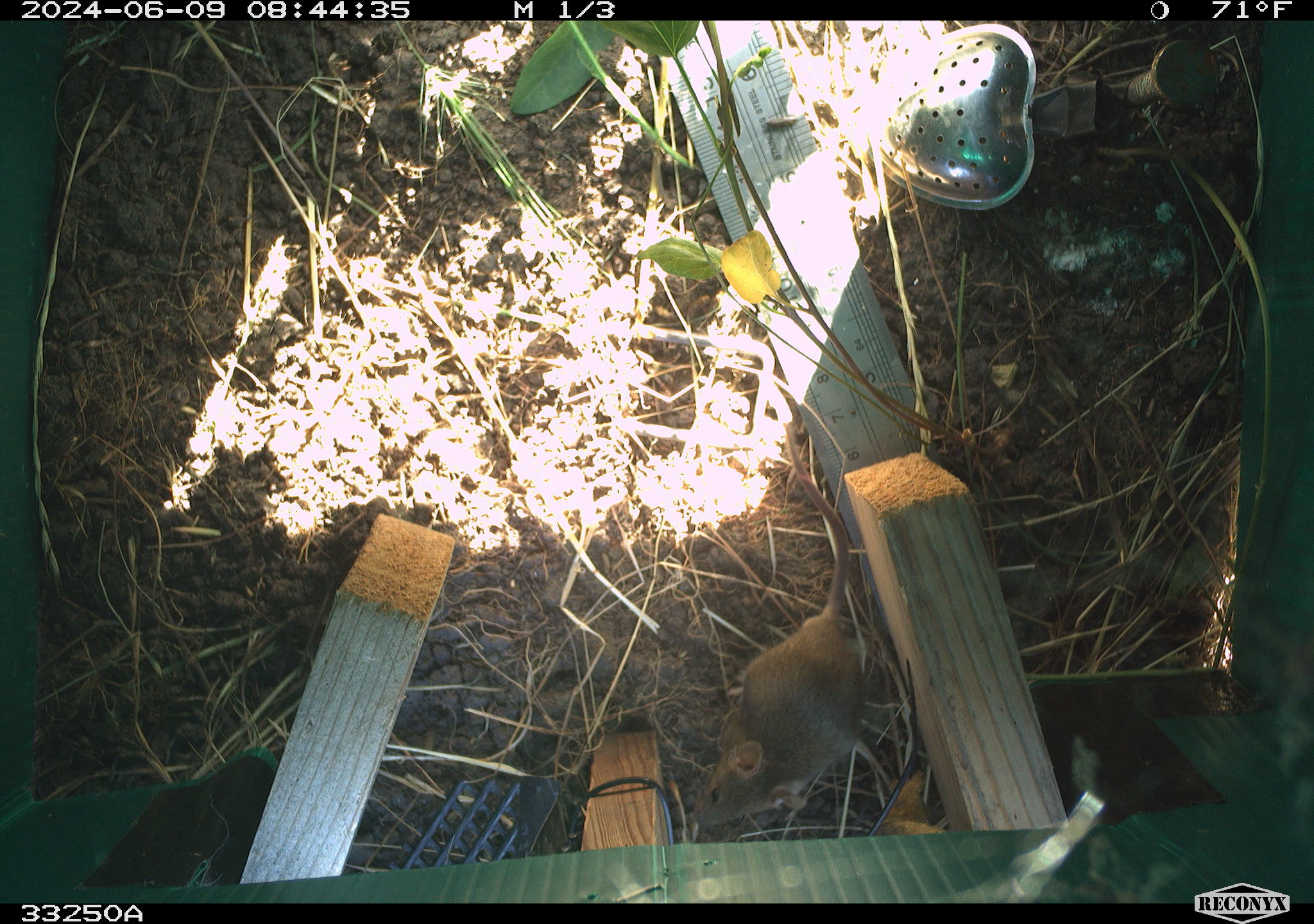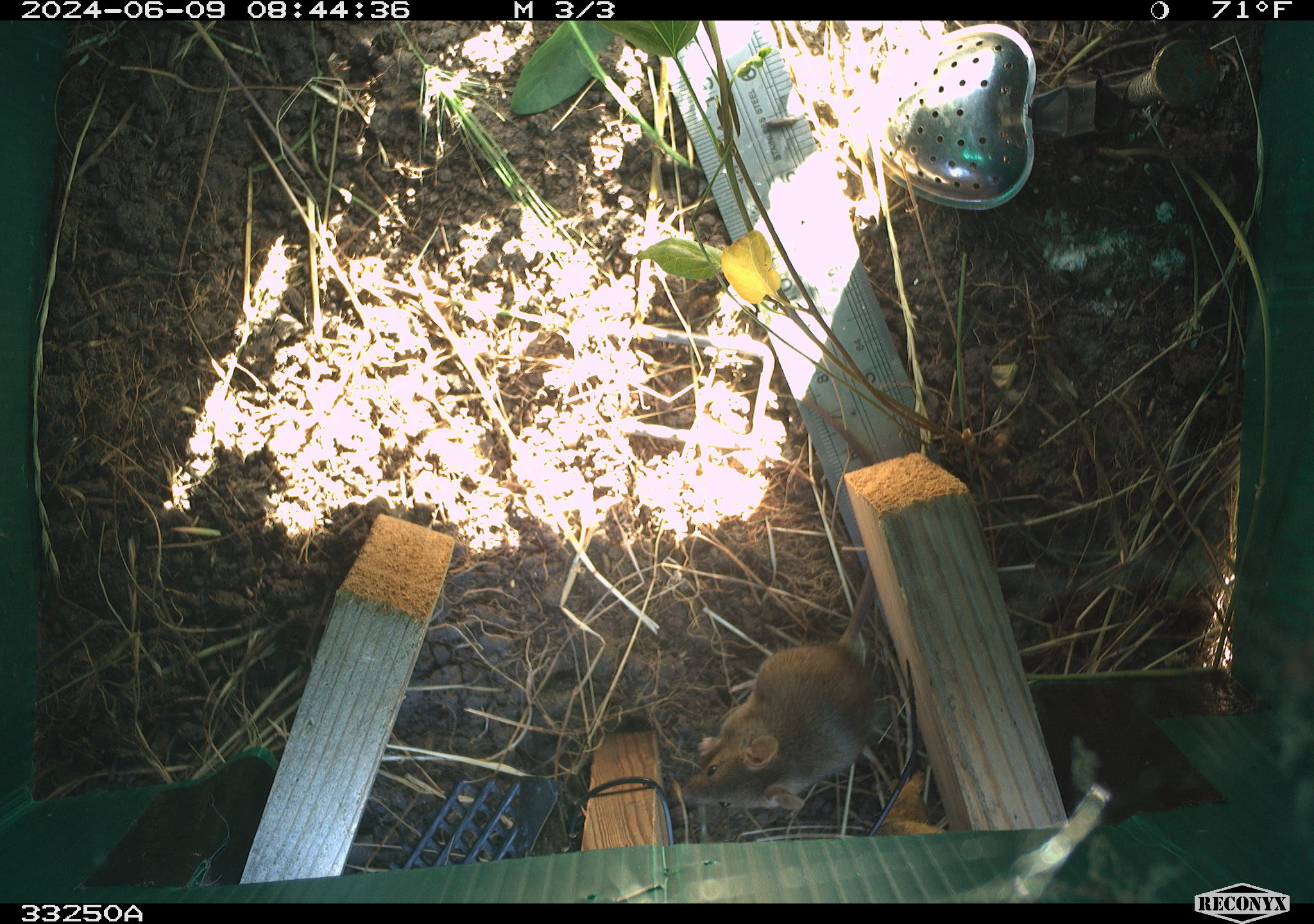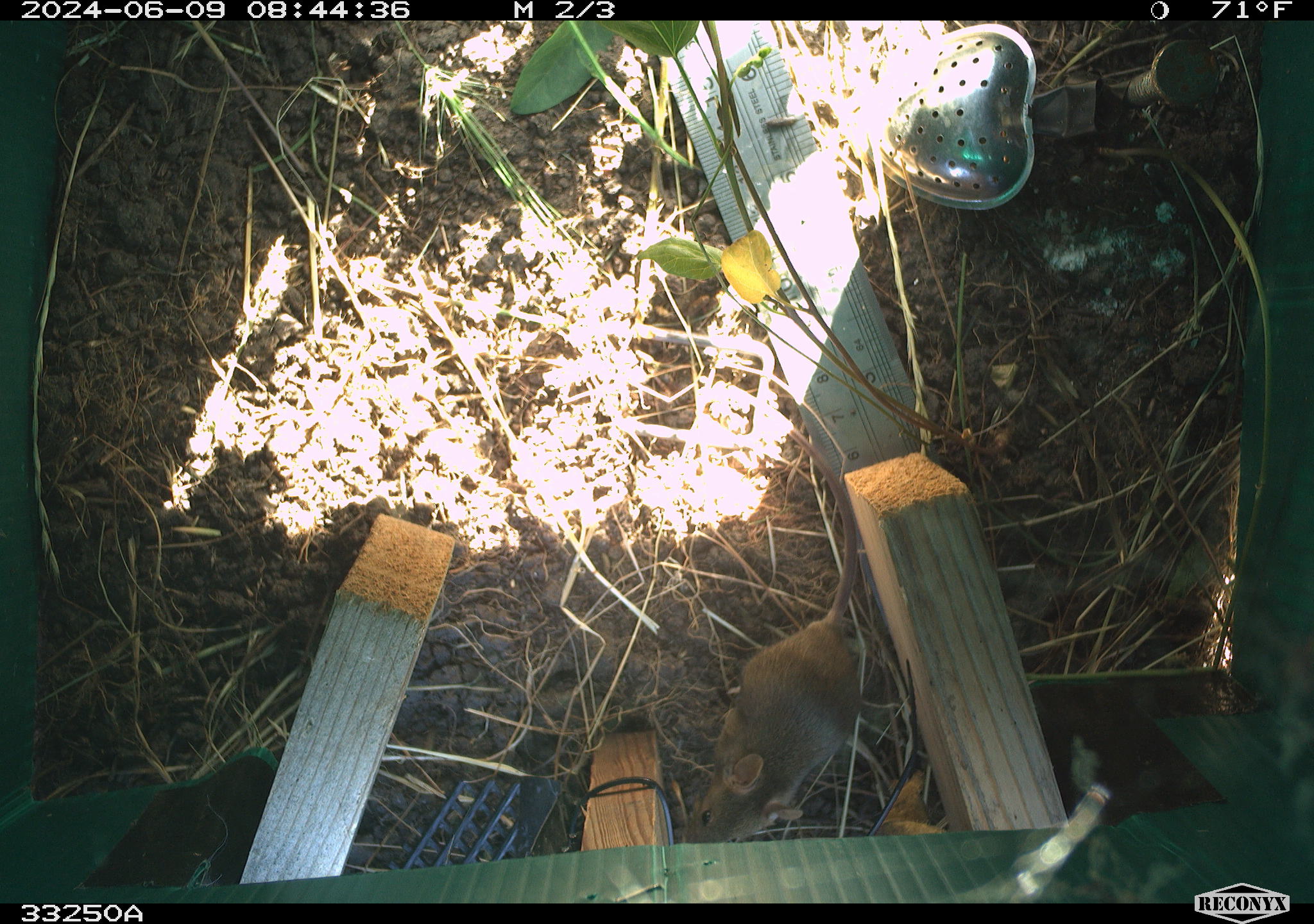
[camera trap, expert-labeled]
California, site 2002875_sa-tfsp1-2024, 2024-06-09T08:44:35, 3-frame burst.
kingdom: Animalia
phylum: Chordata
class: Mammalia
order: Rodentia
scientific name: Rodentia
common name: mouse species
Mouse species (Rodentia).